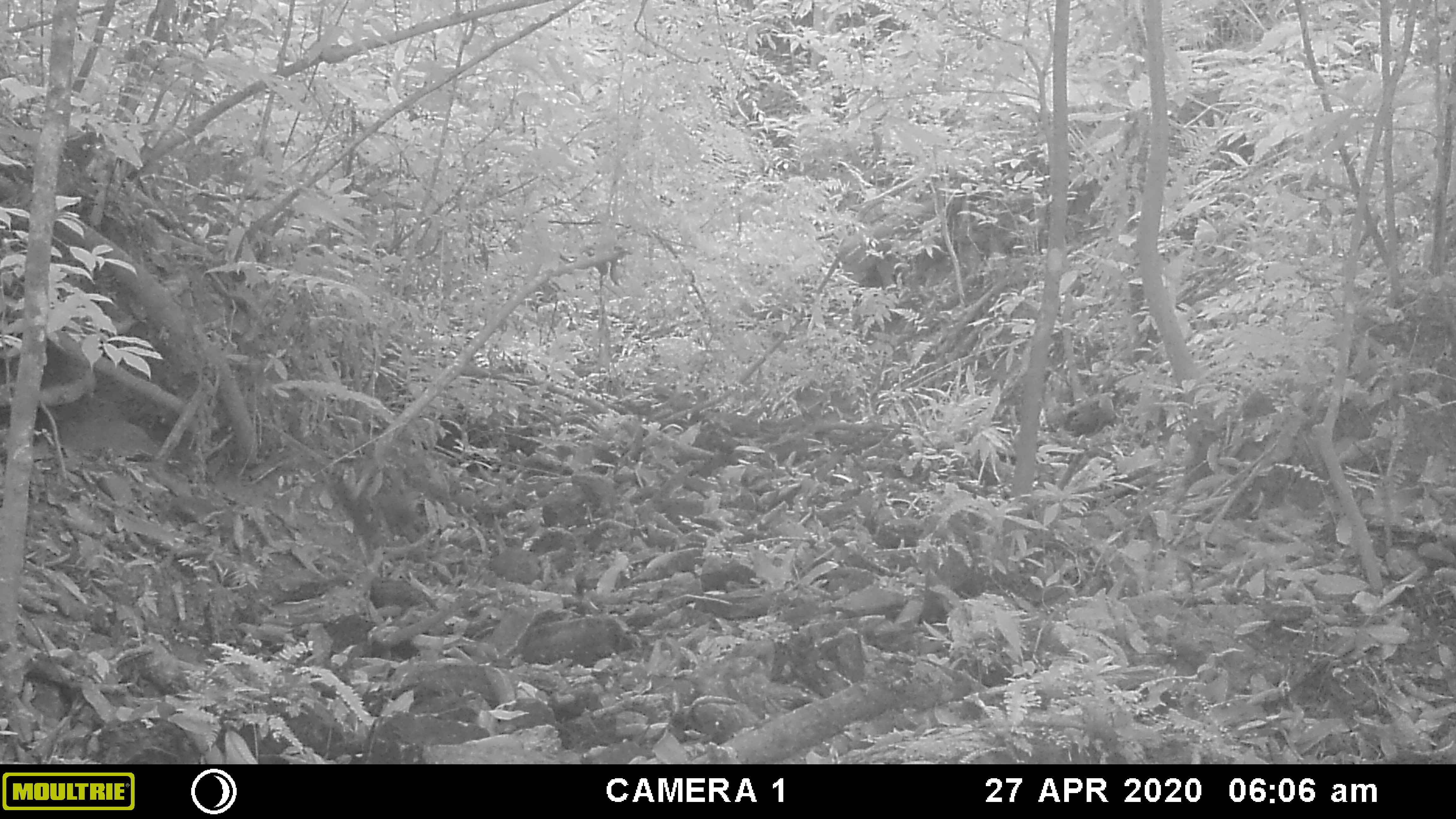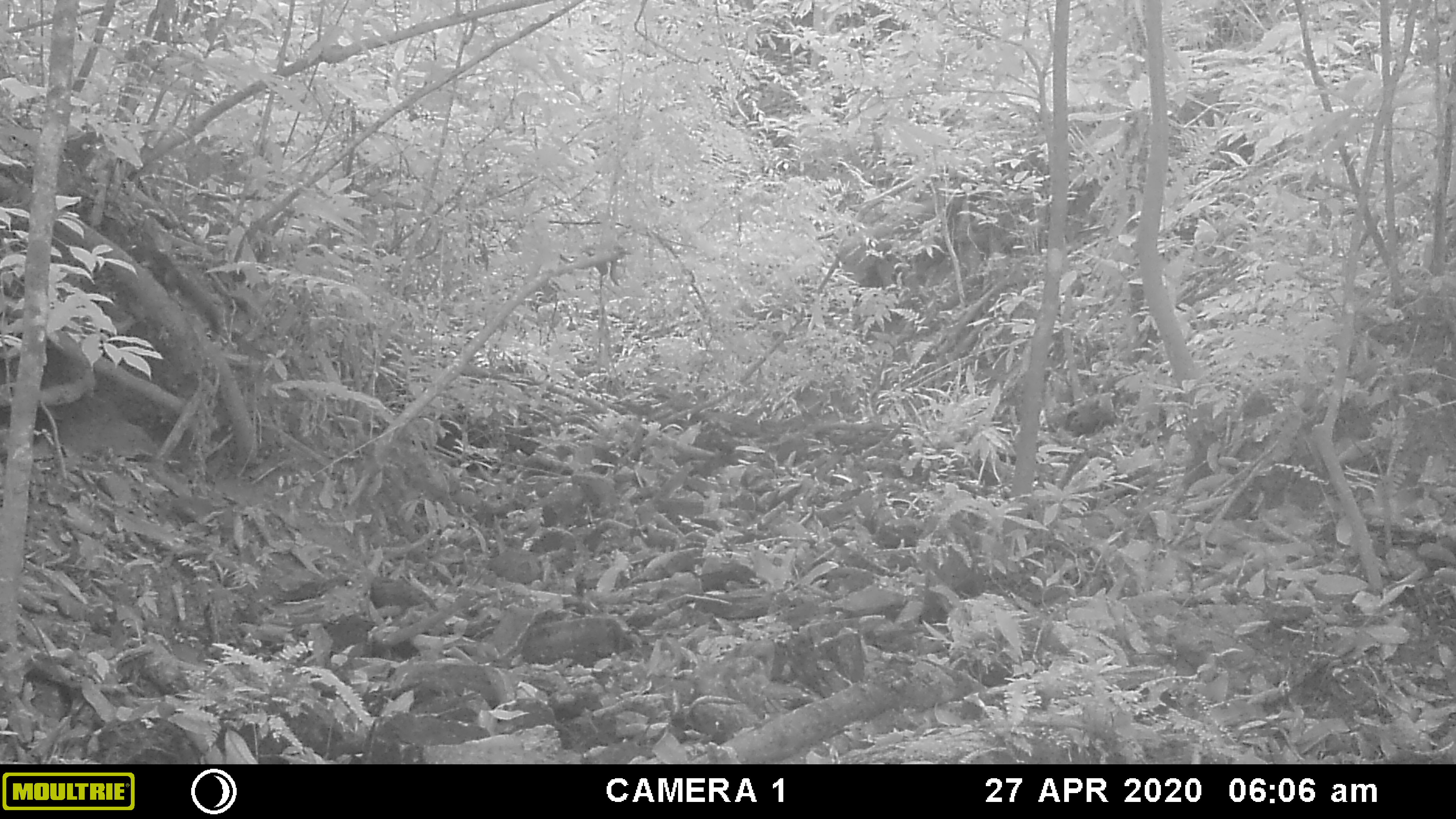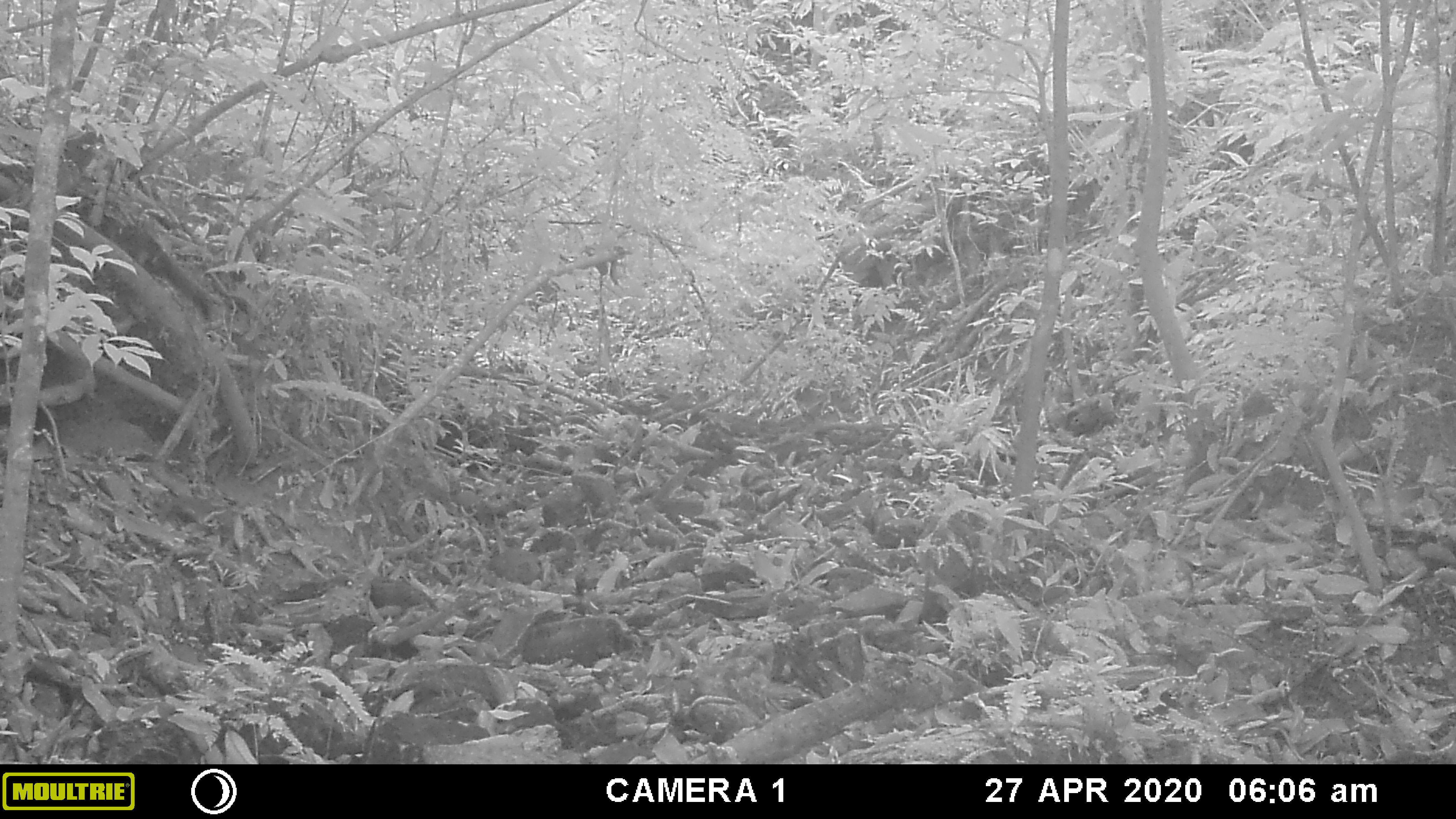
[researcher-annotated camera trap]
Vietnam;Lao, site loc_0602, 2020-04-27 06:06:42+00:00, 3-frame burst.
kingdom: Animalia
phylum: Chordata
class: Mammalia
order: Rodentia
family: Sciuridae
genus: Callosciurus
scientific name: Callosciurus erythraeus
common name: pallas's squirrel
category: pallass squirrel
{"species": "pallass squirrel (pallas's squirrel) (Callosciurus erythraeus)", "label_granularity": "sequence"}